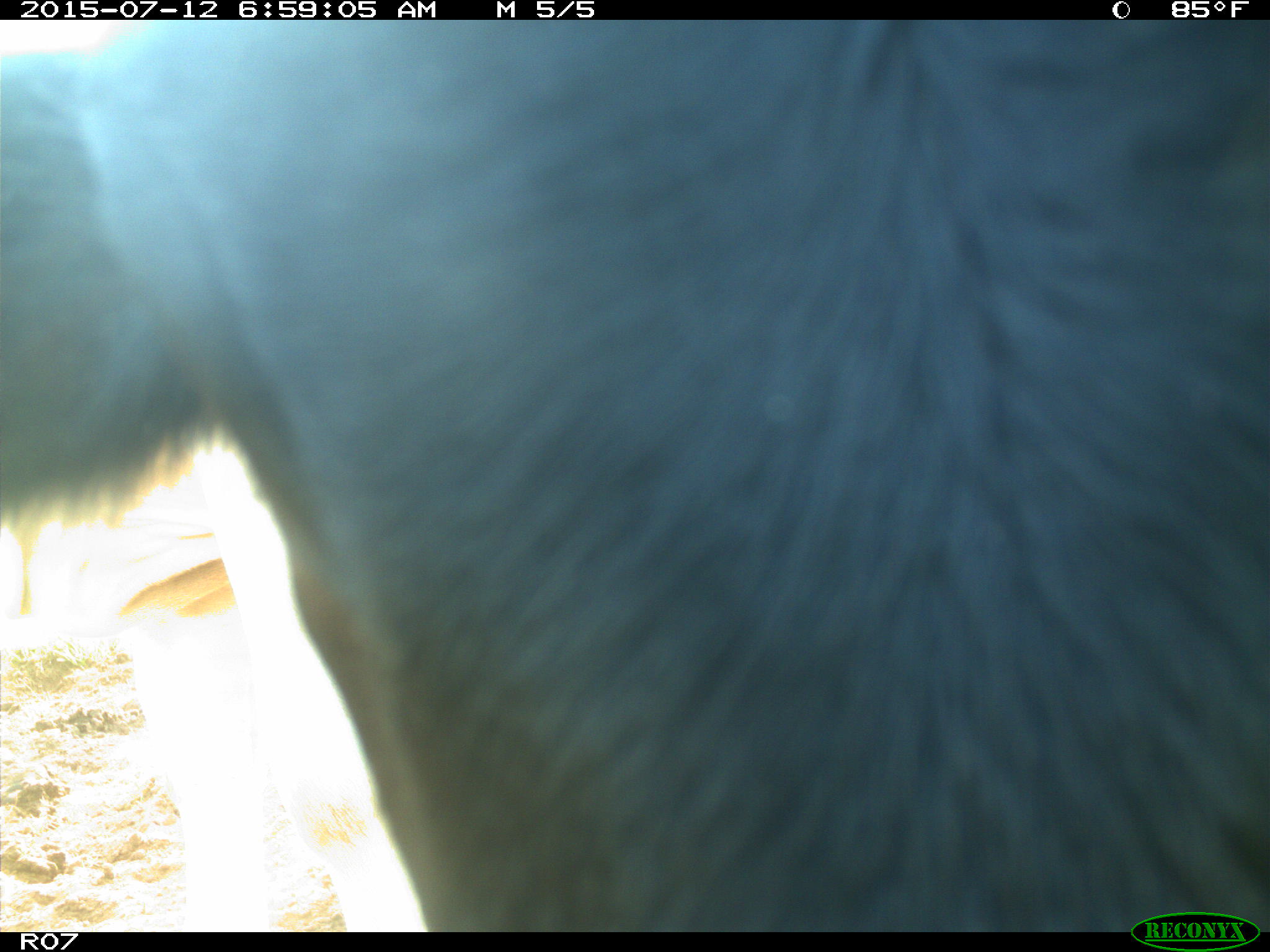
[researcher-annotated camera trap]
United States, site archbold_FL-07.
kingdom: Animalia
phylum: Chordata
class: Mammalia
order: Artiodactyla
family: Bovidae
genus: Bos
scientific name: Bos taurus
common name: domestic cow